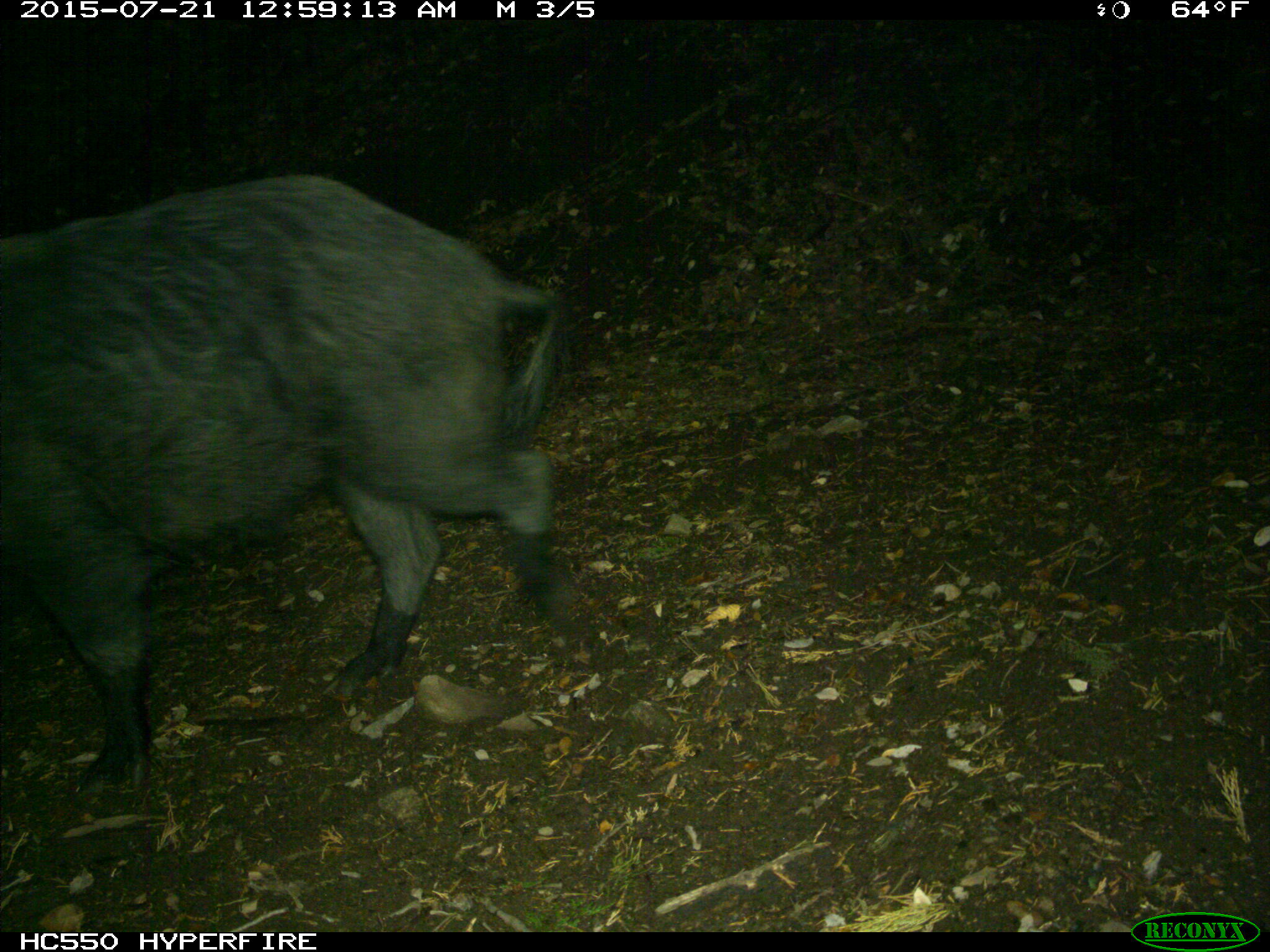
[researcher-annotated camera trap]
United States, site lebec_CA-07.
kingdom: Animalia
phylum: Chordata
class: Mammalia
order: Artiodactyla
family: Suidae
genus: Sus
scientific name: Sus scrofa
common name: wild boar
Sus scrofa (wild boar).